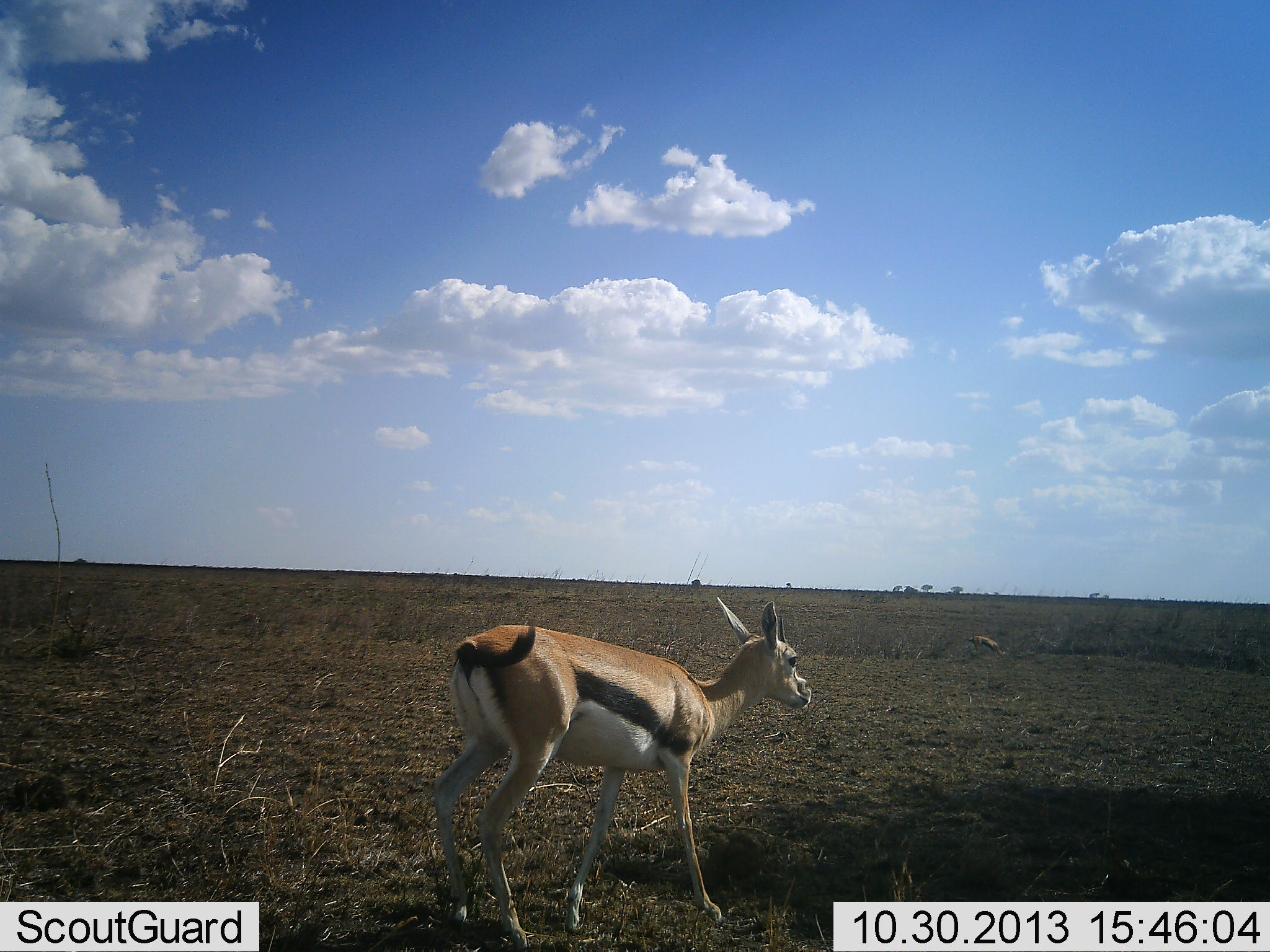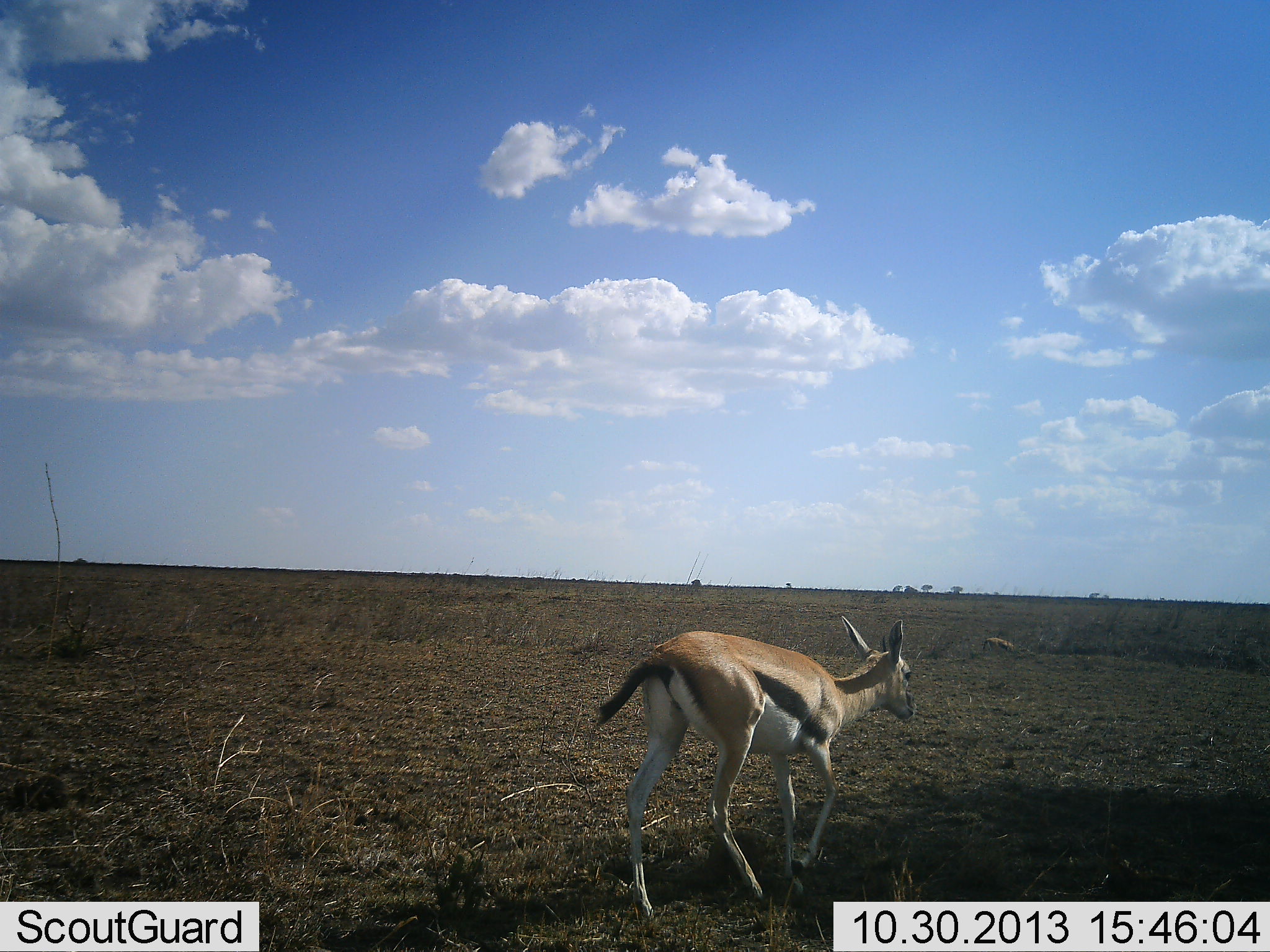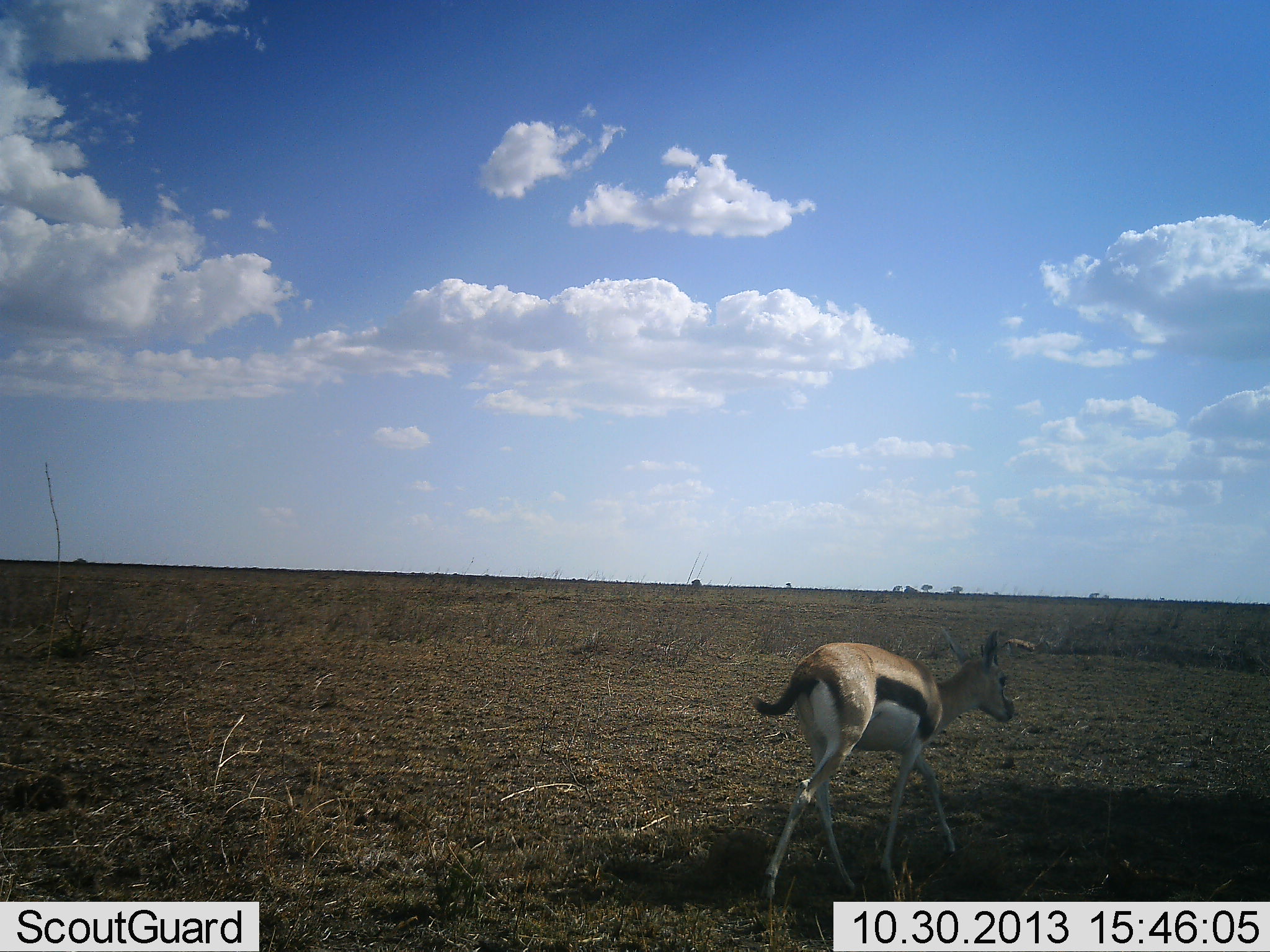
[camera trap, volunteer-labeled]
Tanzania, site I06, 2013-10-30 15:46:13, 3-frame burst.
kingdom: Animalia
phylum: Chordata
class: Mammalia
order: Artiodactyla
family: Bovidae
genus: Eudorcas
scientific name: Eudorcas thomsonii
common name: thomson's gazelle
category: gazellethomsons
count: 3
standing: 10%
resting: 0%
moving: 90%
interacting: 0%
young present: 0%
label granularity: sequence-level